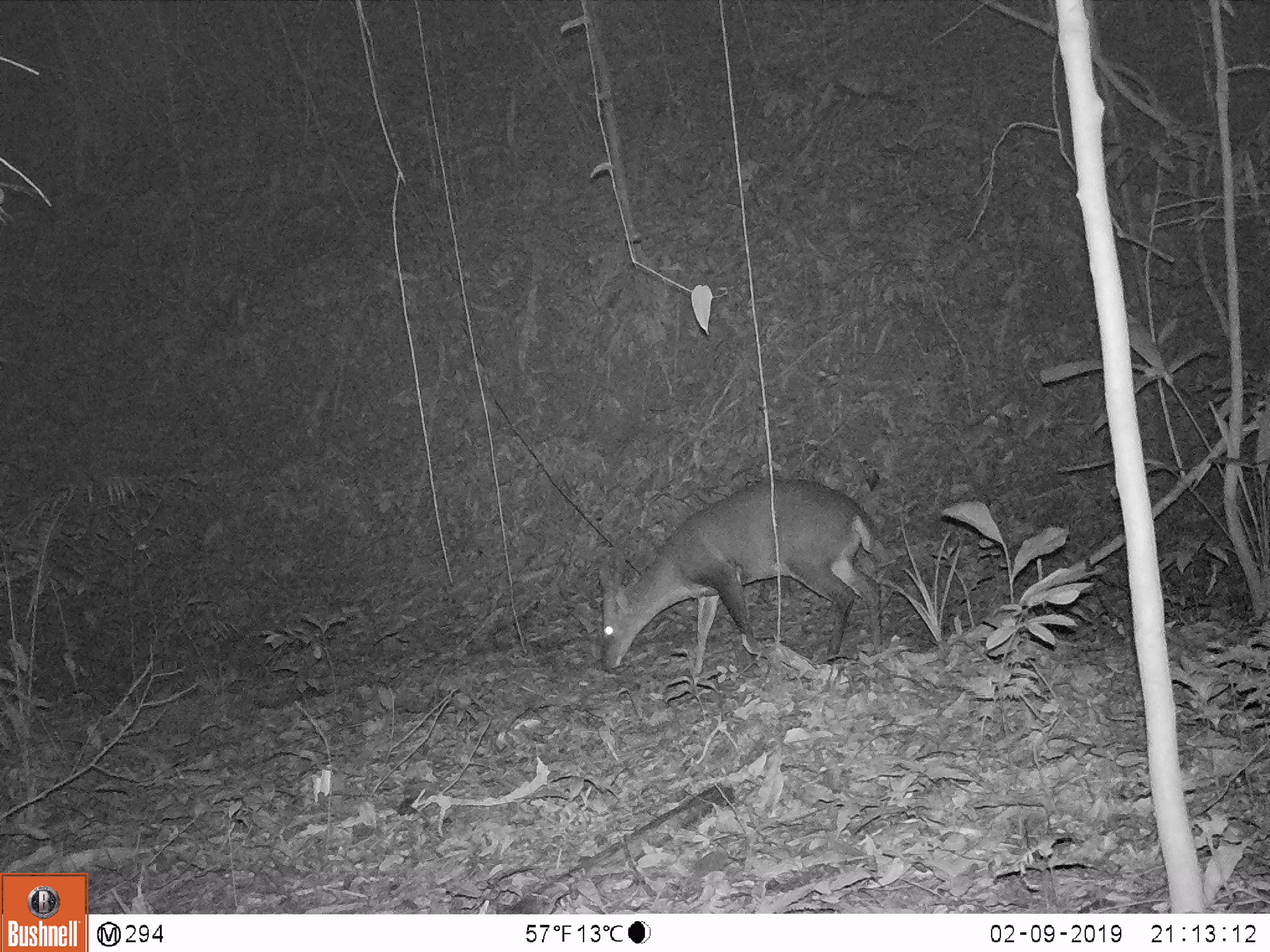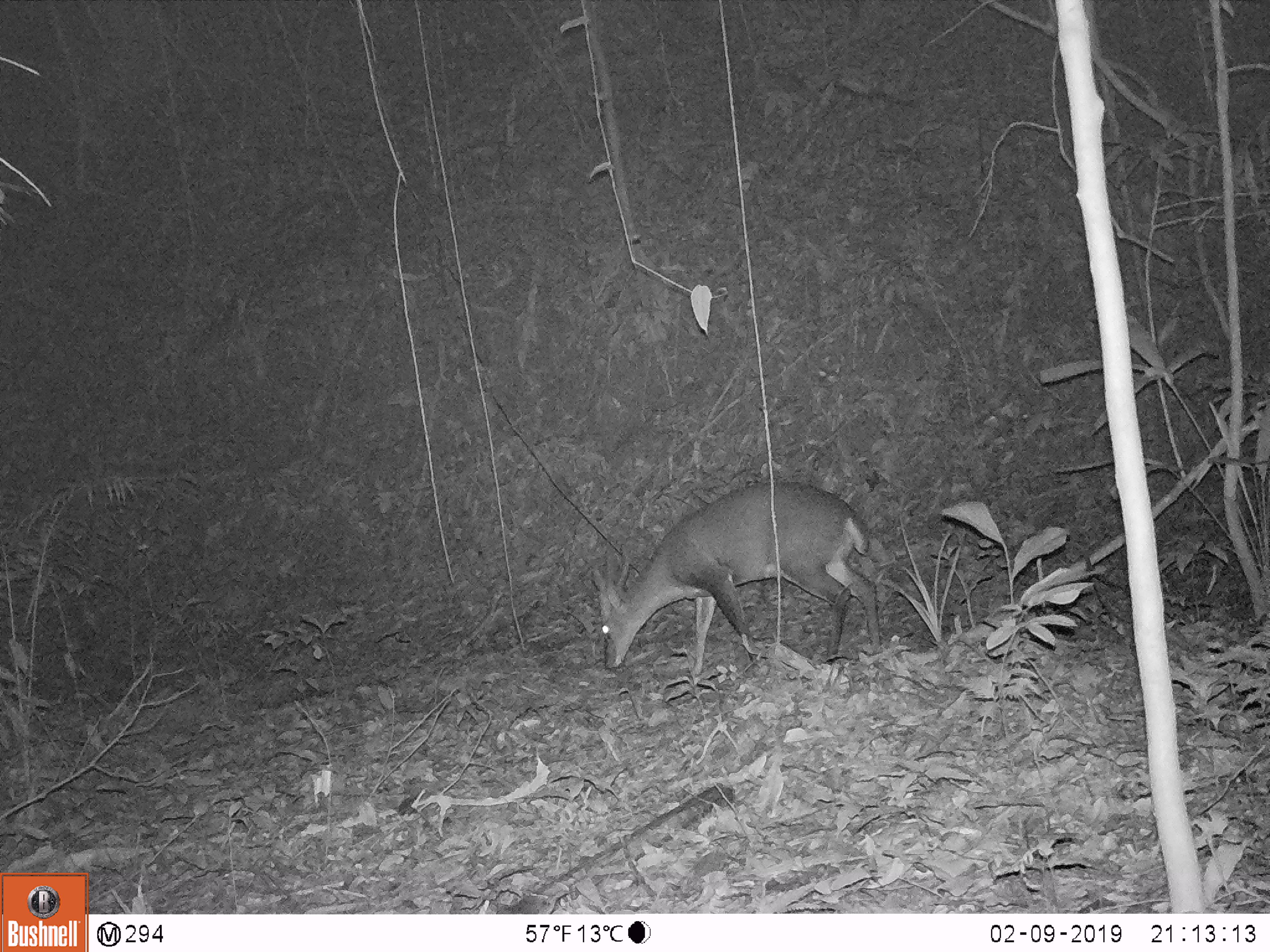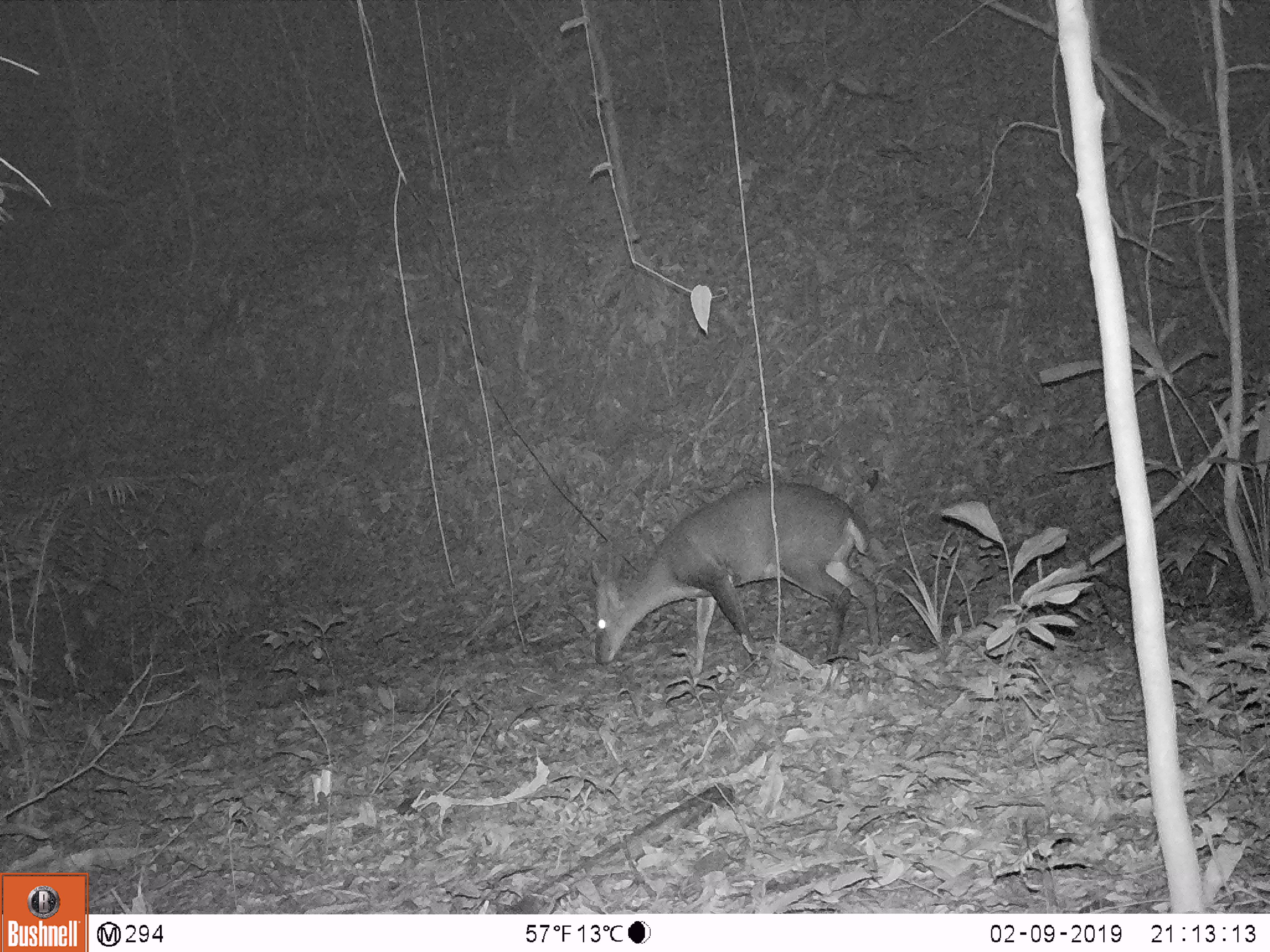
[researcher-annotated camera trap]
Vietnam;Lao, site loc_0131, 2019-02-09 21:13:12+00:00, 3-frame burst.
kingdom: Animalia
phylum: Chordata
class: Mammalia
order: Artiodactyla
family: Cervidae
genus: Muntiacus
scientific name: Muntiacus vuquangensis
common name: large-antlered muntjac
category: large antlered muntjac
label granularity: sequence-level